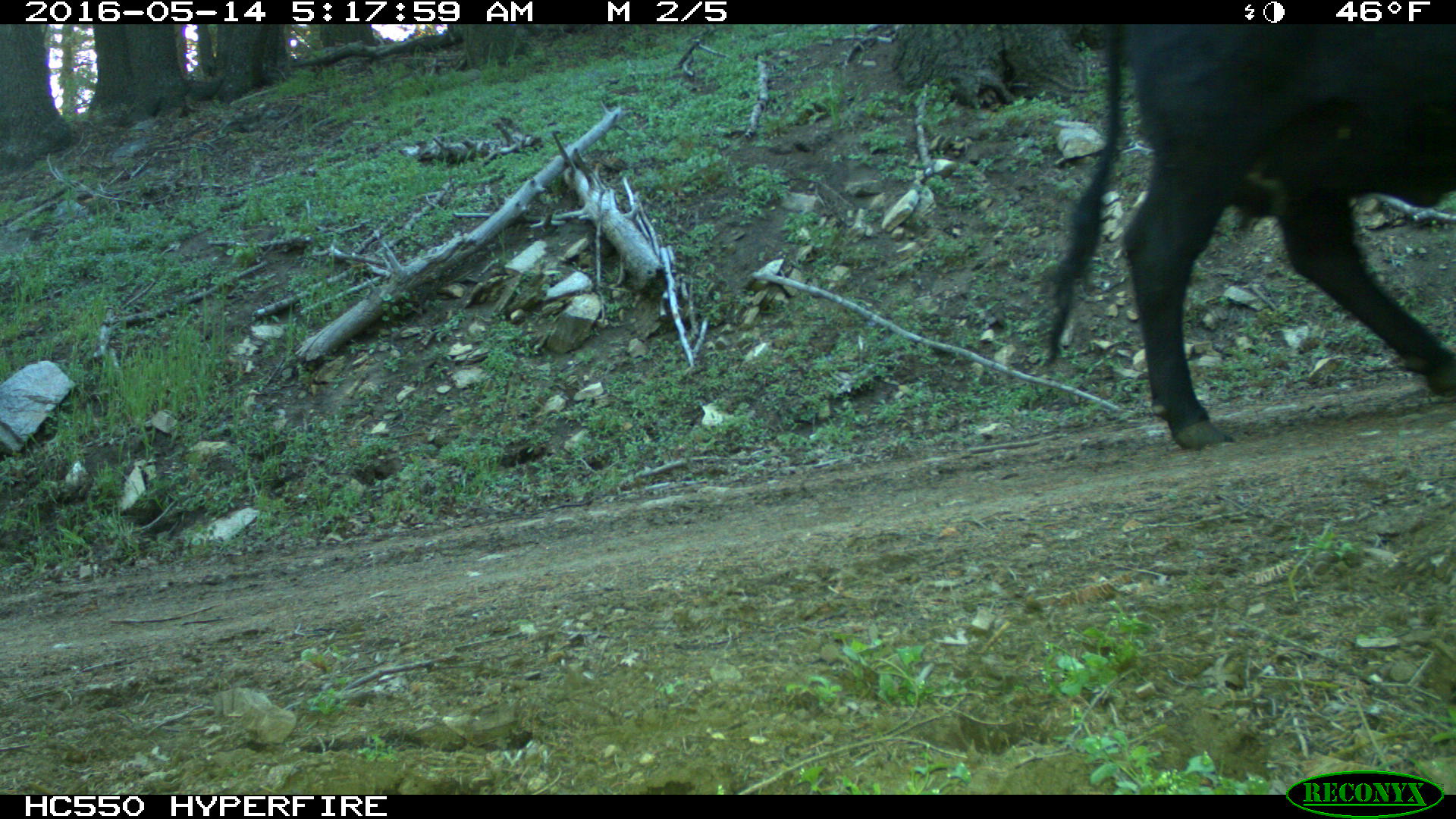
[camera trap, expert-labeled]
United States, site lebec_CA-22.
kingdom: Animalia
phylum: Chordata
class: Mammalia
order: Artiodactyla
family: Bovidae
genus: Bos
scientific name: Bos taurus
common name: domestic cow